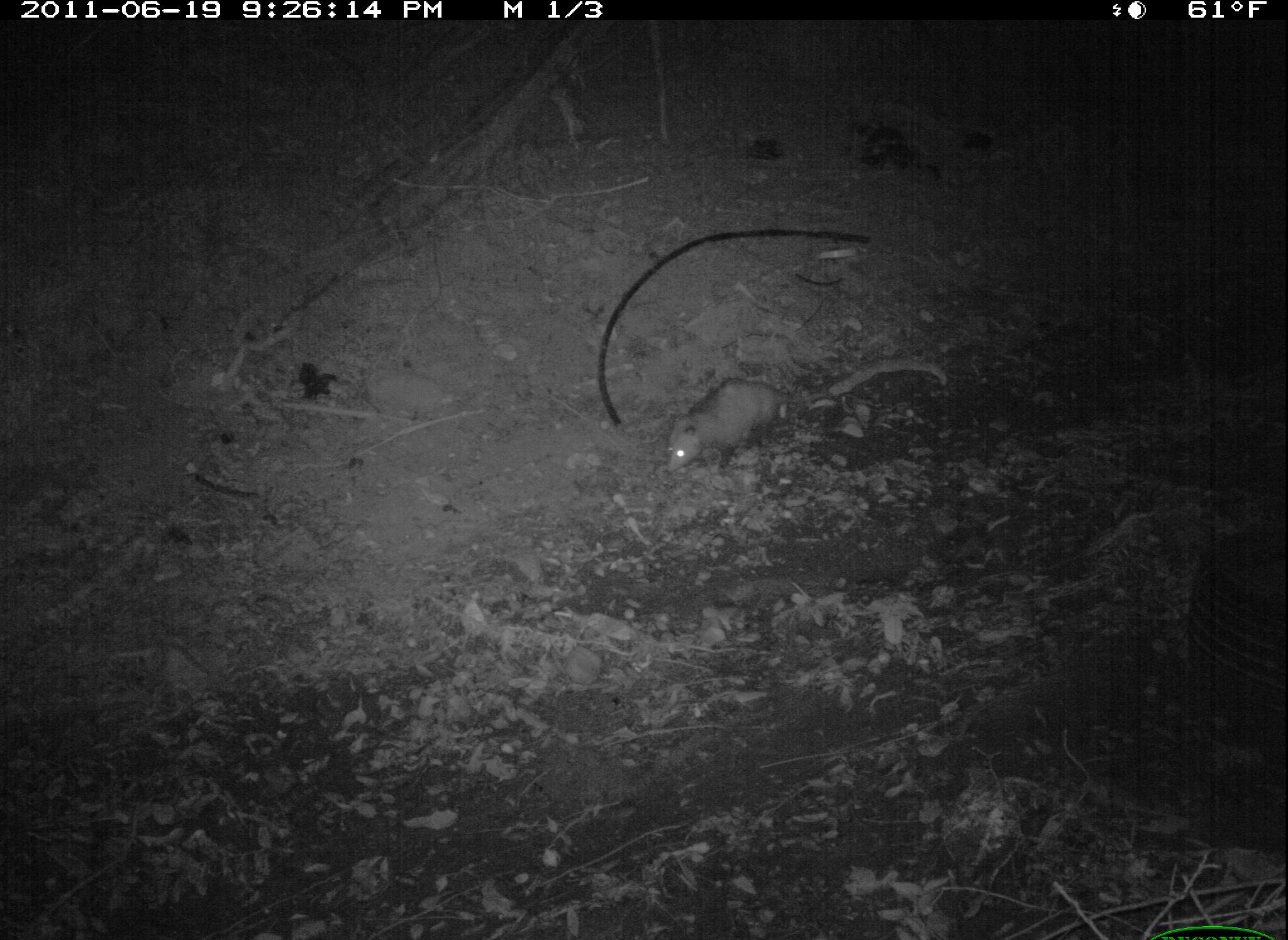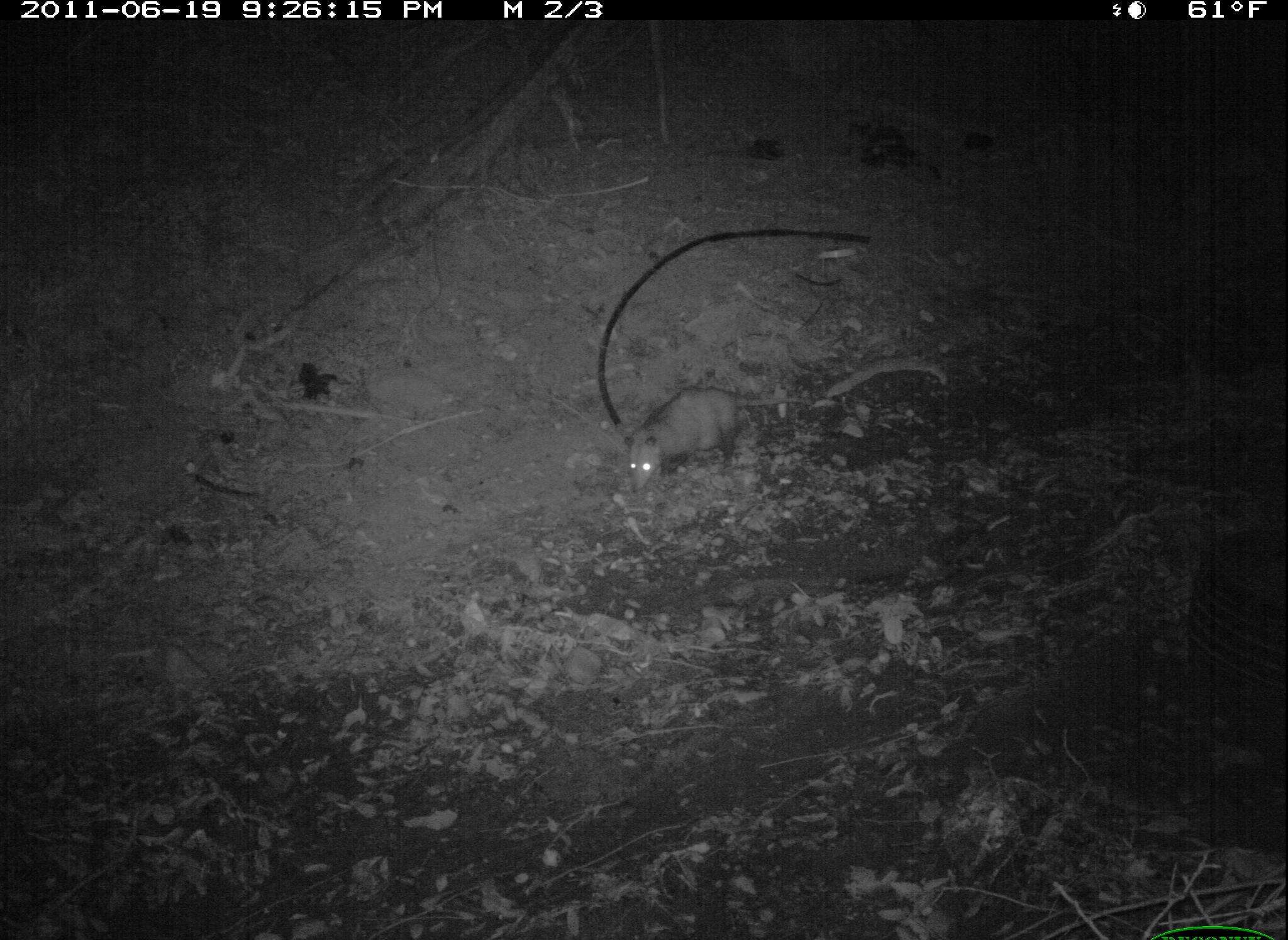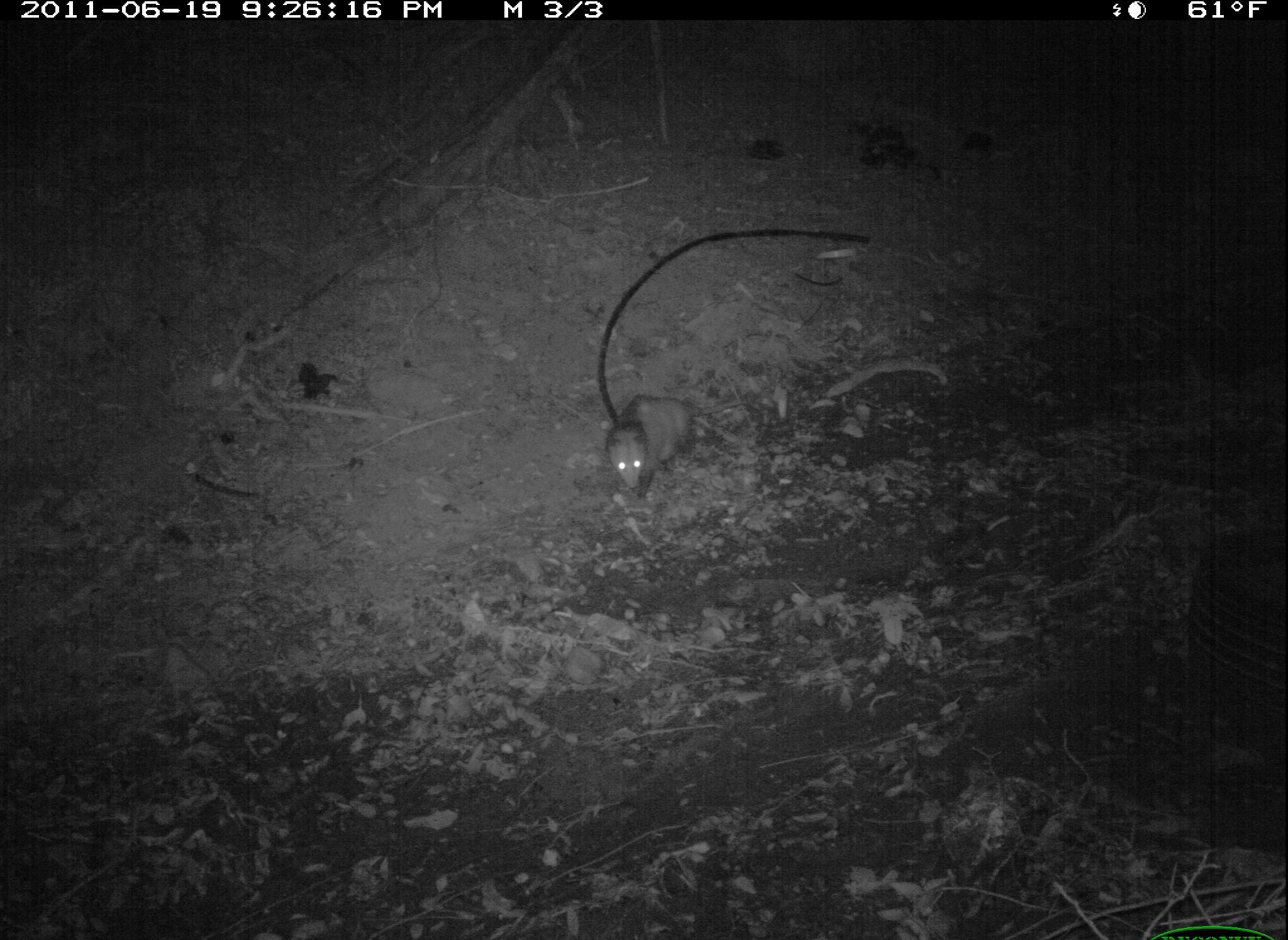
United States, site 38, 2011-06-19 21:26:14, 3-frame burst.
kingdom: Animalia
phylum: Chordata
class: Mammalia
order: Didelphimorphia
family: Didelphidae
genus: Didelphis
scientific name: Didelphis virginiana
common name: virginia opossum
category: opossum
Opossum (virginia opossum) (Didelphis virginiana).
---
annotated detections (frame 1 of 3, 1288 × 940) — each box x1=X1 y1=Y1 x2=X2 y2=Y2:
opossum: x1=628 y1=354 x2=840 y2=493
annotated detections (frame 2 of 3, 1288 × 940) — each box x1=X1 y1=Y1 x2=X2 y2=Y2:
opossum: x1=612 y1=348 x2=860 y2=498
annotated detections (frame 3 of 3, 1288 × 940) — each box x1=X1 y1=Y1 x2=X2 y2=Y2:
opossum: x1=565 y1=350 x2=716 y2=511